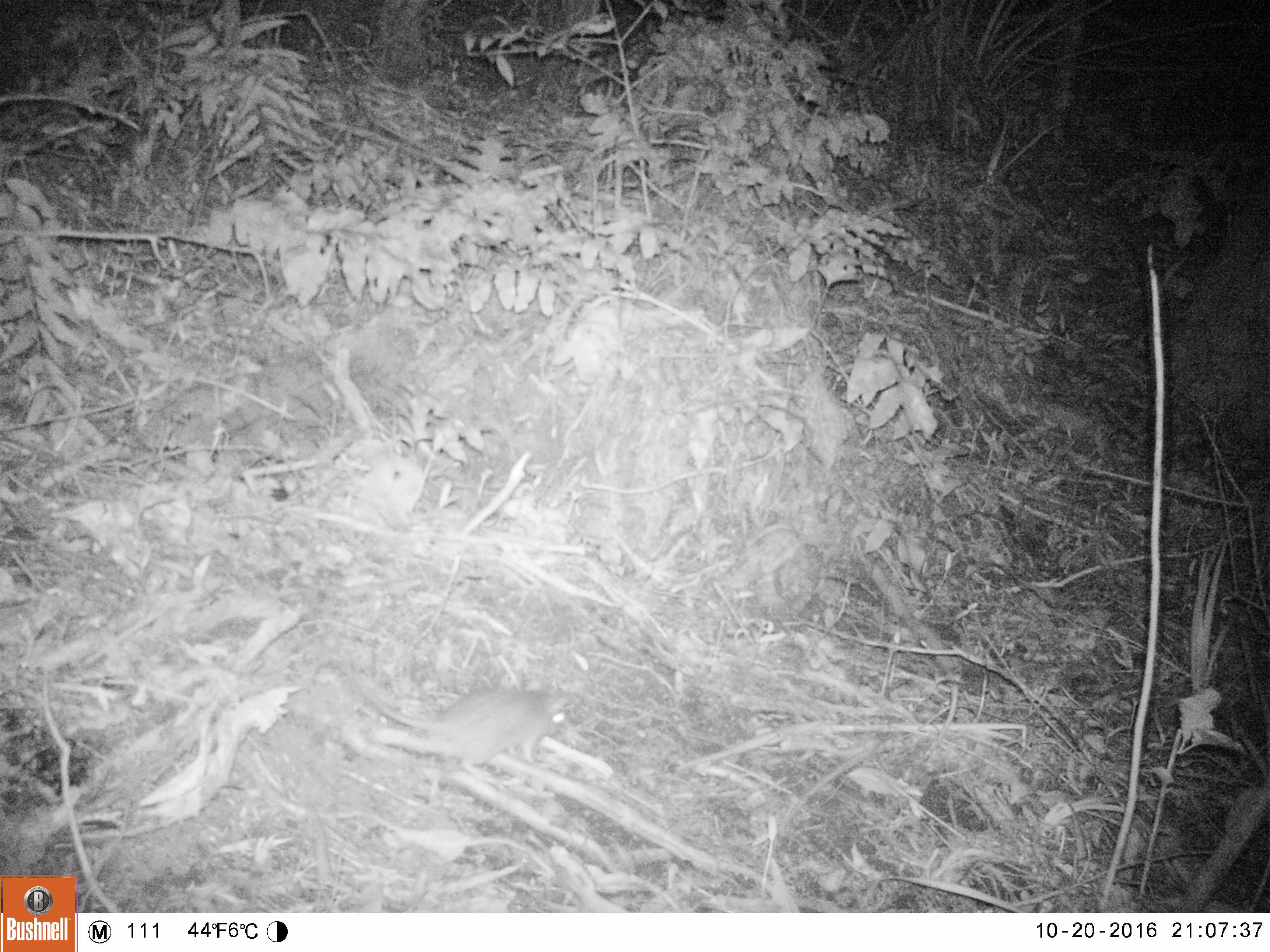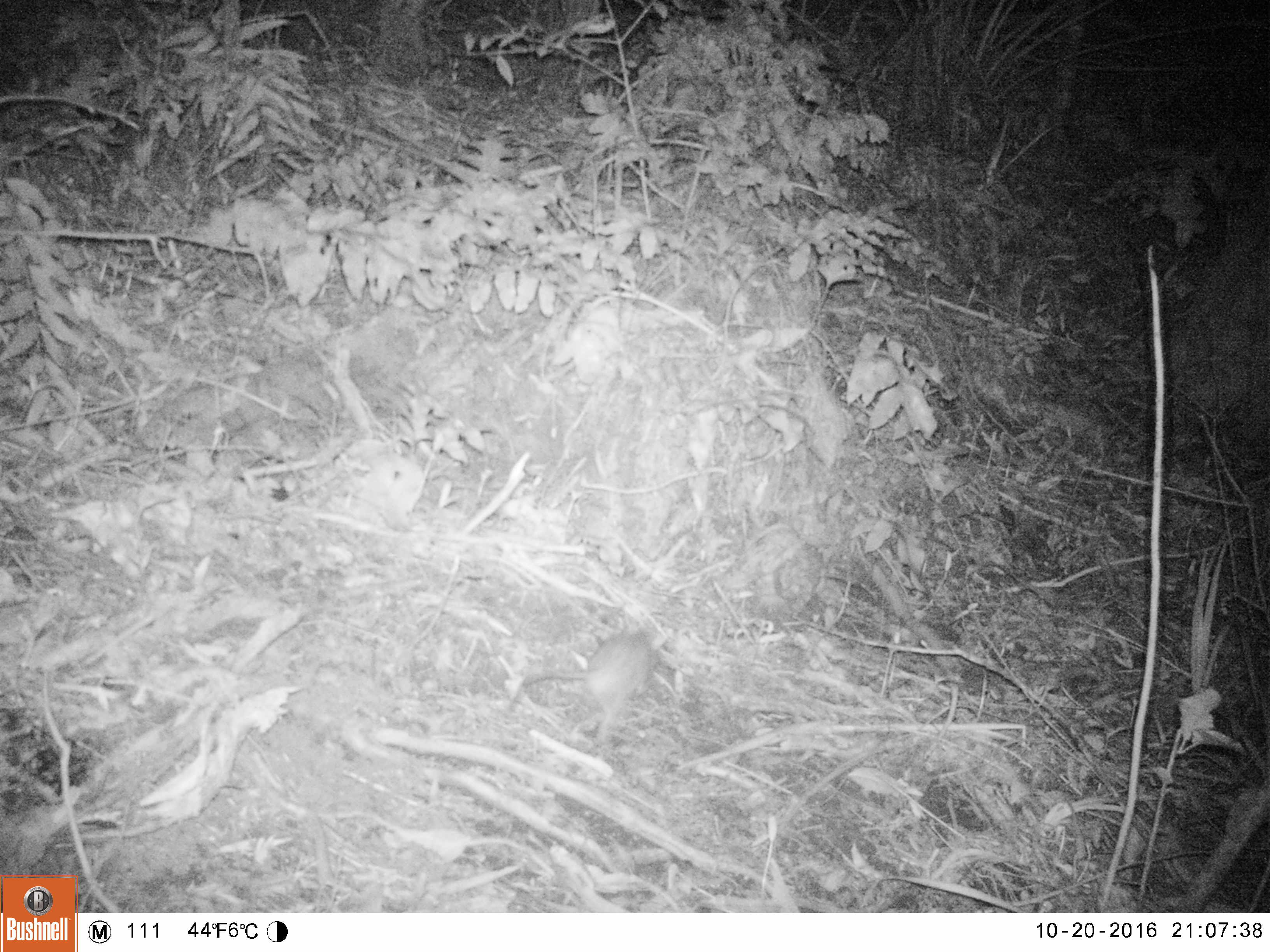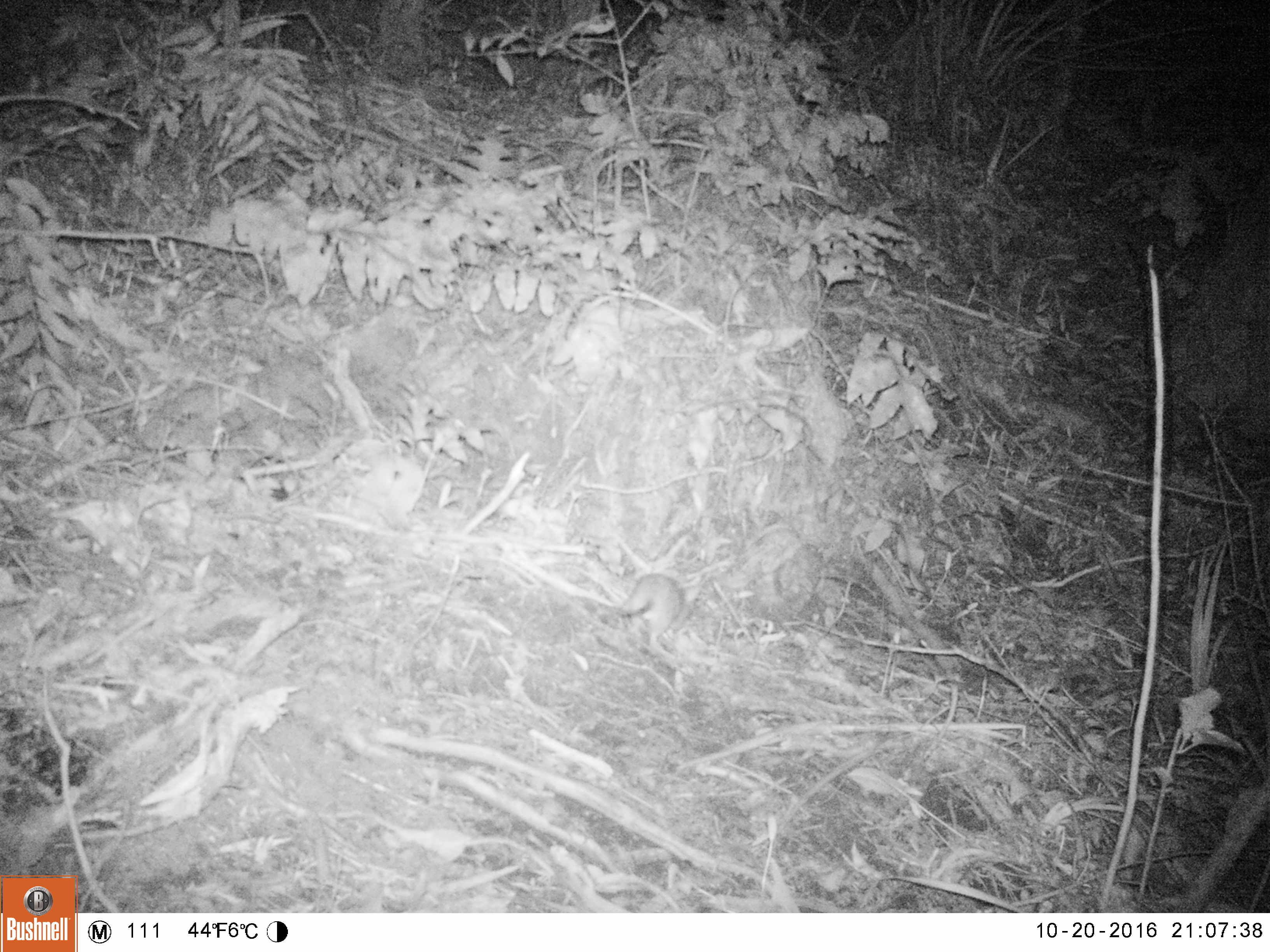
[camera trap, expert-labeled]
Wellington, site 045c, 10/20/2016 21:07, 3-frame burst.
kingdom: Animalia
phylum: Chordata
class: Mammalia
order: Rodentia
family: Muridae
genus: Rattus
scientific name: Rattus rattus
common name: ship rat